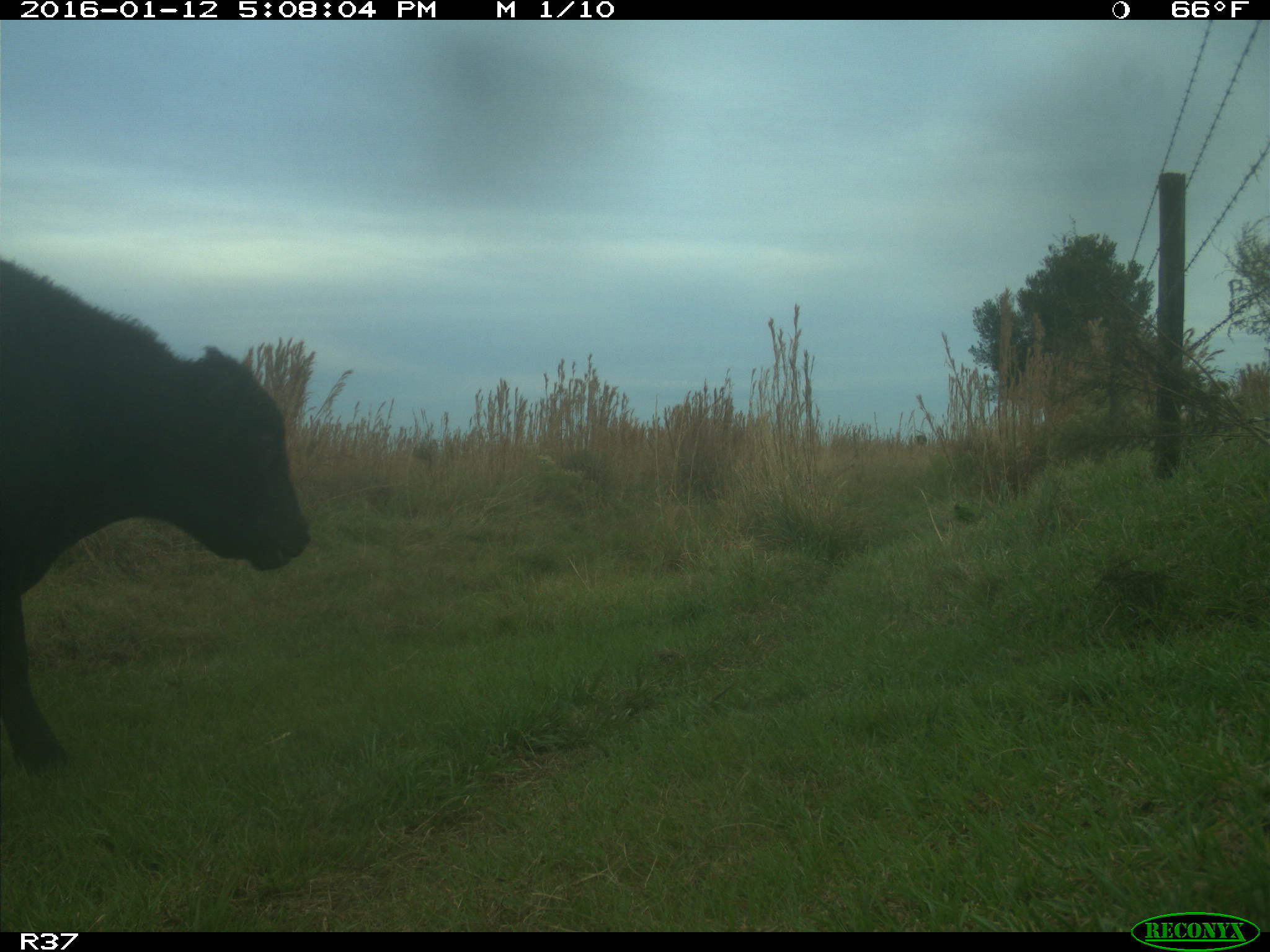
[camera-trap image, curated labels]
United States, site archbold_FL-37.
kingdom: Animalia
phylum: Chordata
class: Mammalia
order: Artiodactyla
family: Bovidae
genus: Bos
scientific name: Bos taurus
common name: domestic cow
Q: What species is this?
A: Bos taurus (domestic cow).